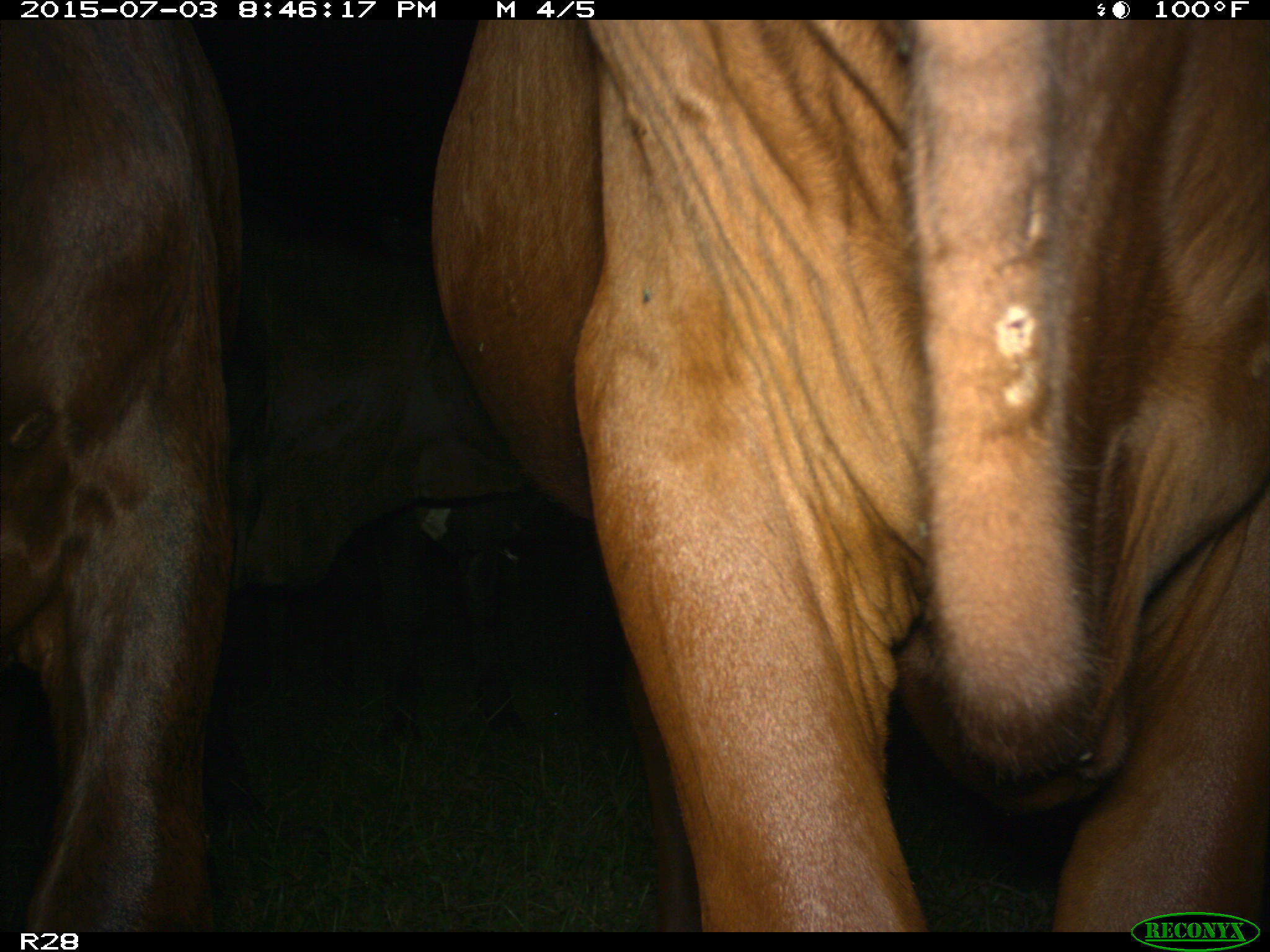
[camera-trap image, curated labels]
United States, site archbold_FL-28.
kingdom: Animalia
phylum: Chordata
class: Mammalia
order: Artiodactyla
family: Bovidae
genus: Bos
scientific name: Bos taurus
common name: domestic cow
Bos taurus (domestic cow).